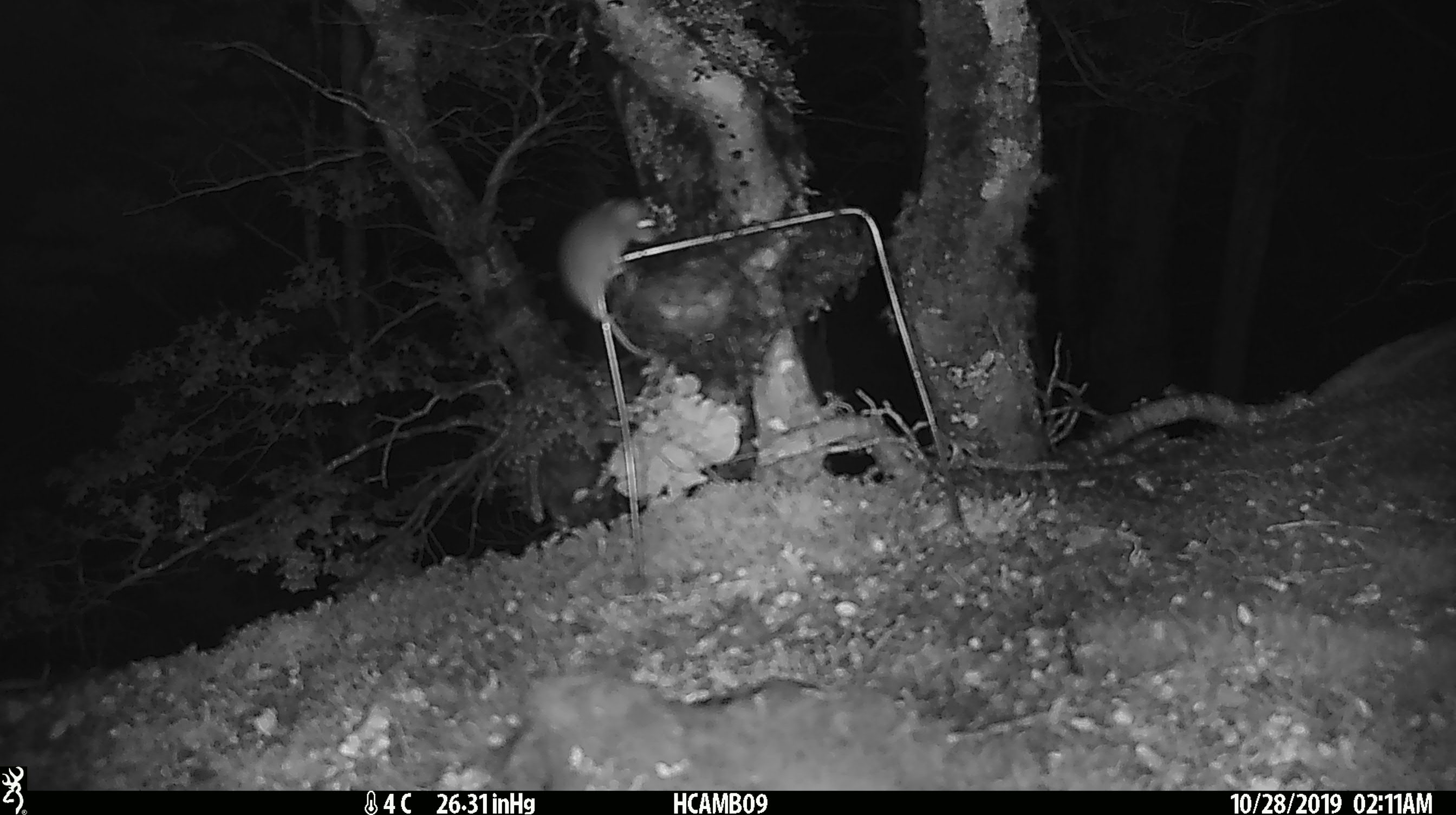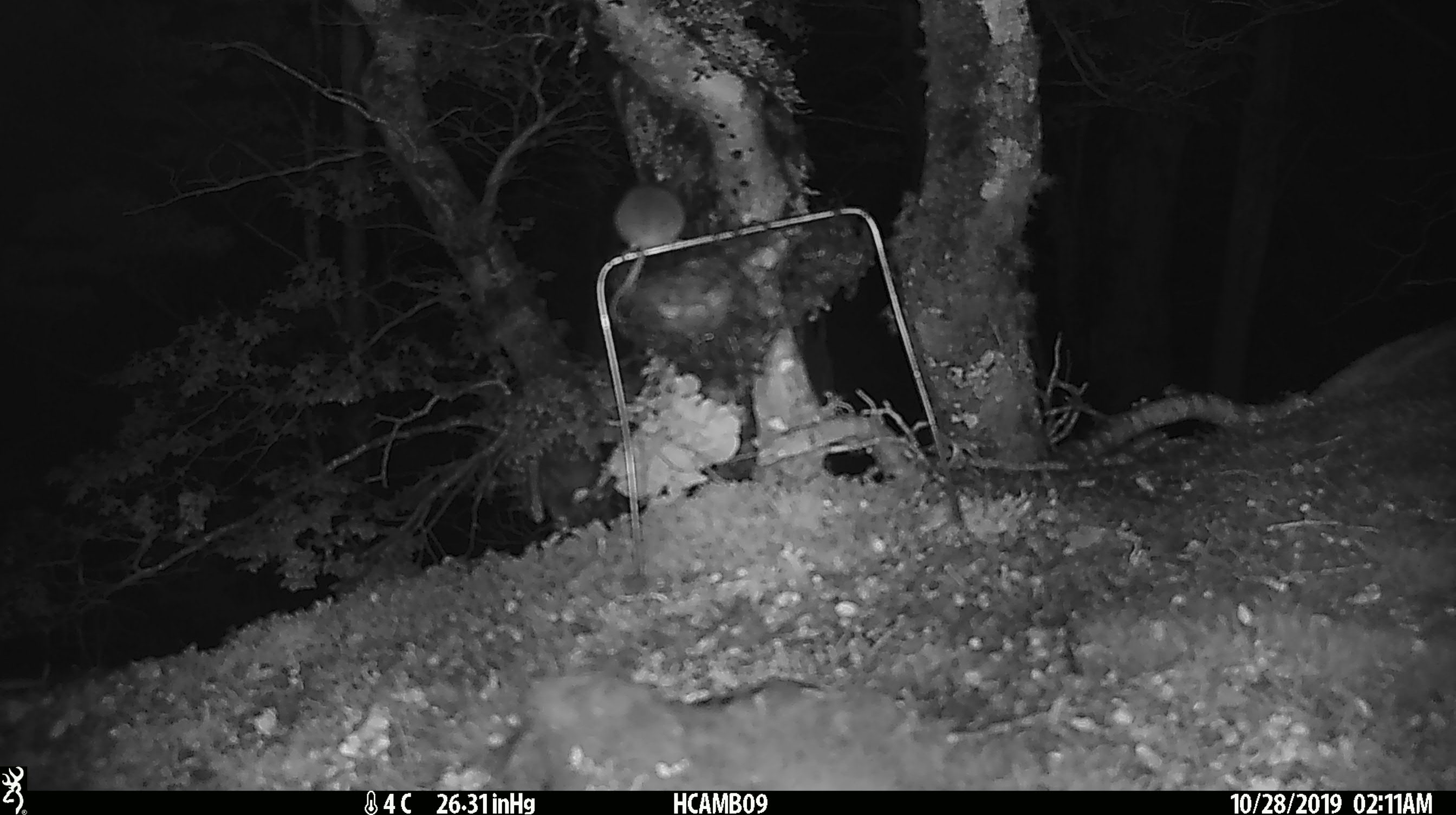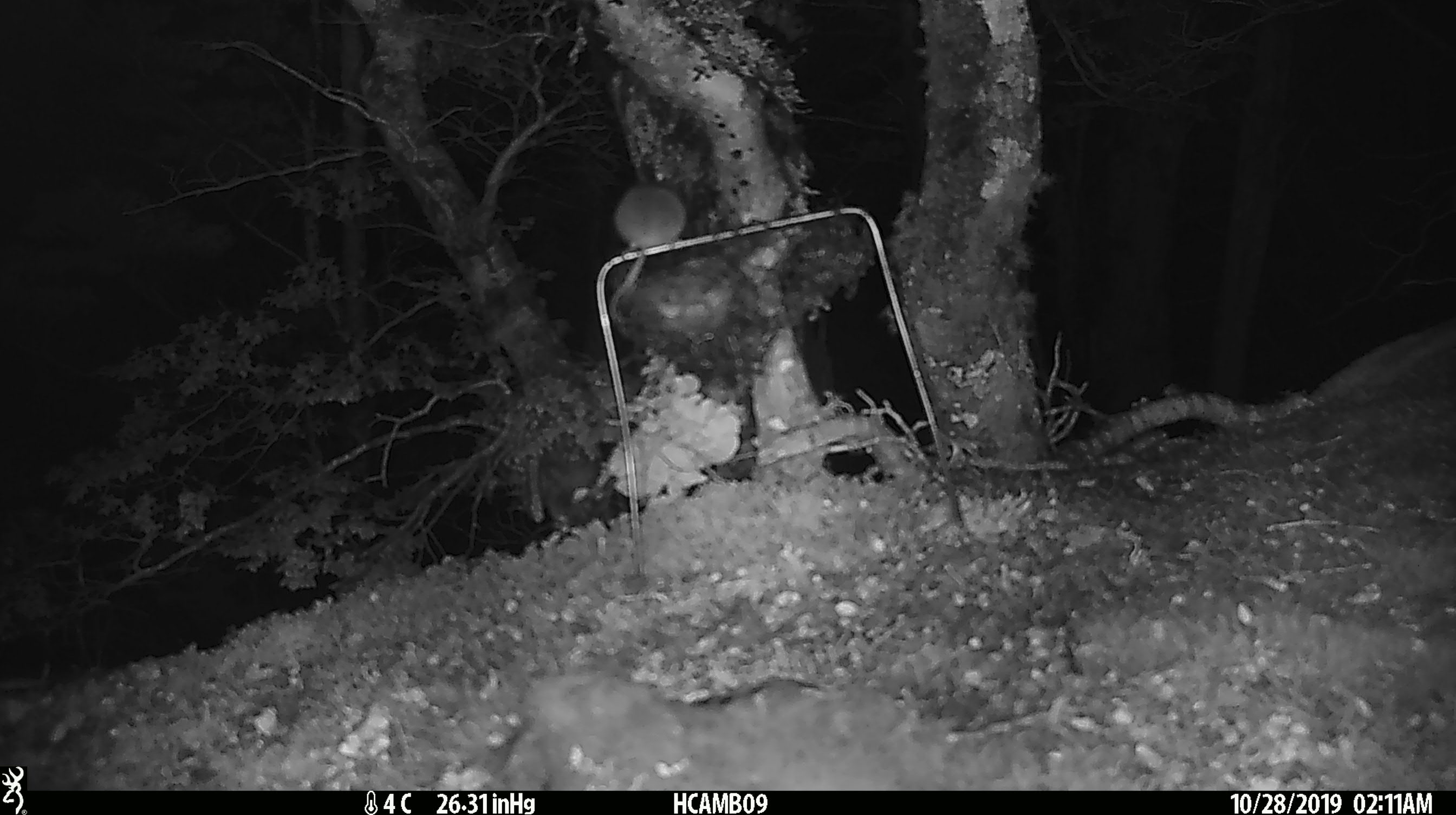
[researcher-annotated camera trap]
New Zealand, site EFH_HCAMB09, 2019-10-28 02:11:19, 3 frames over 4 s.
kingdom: Animalia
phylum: Chordata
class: Mammalia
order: Rodentia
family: Muridae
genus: Mus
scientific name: Mus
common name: mouse